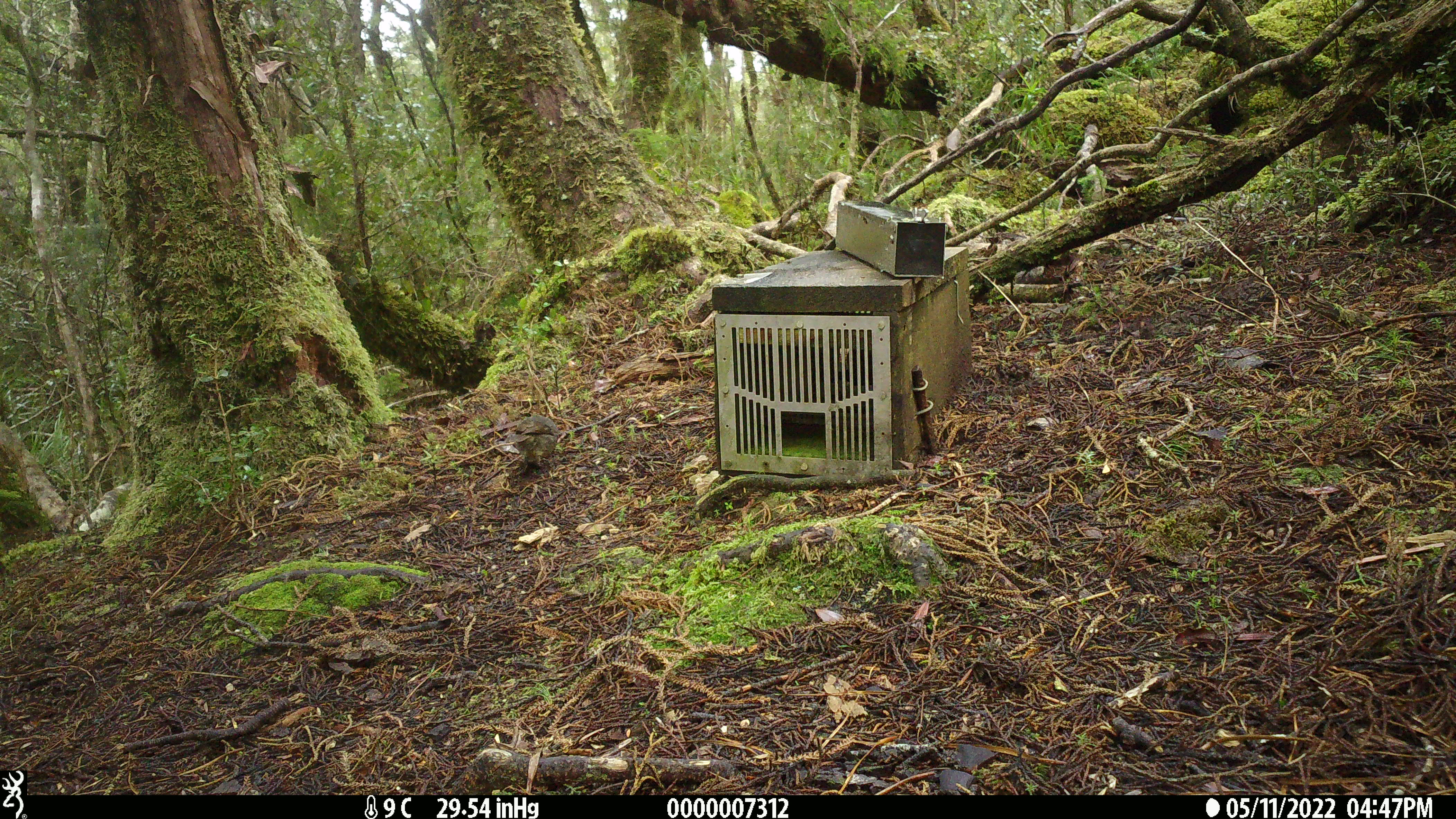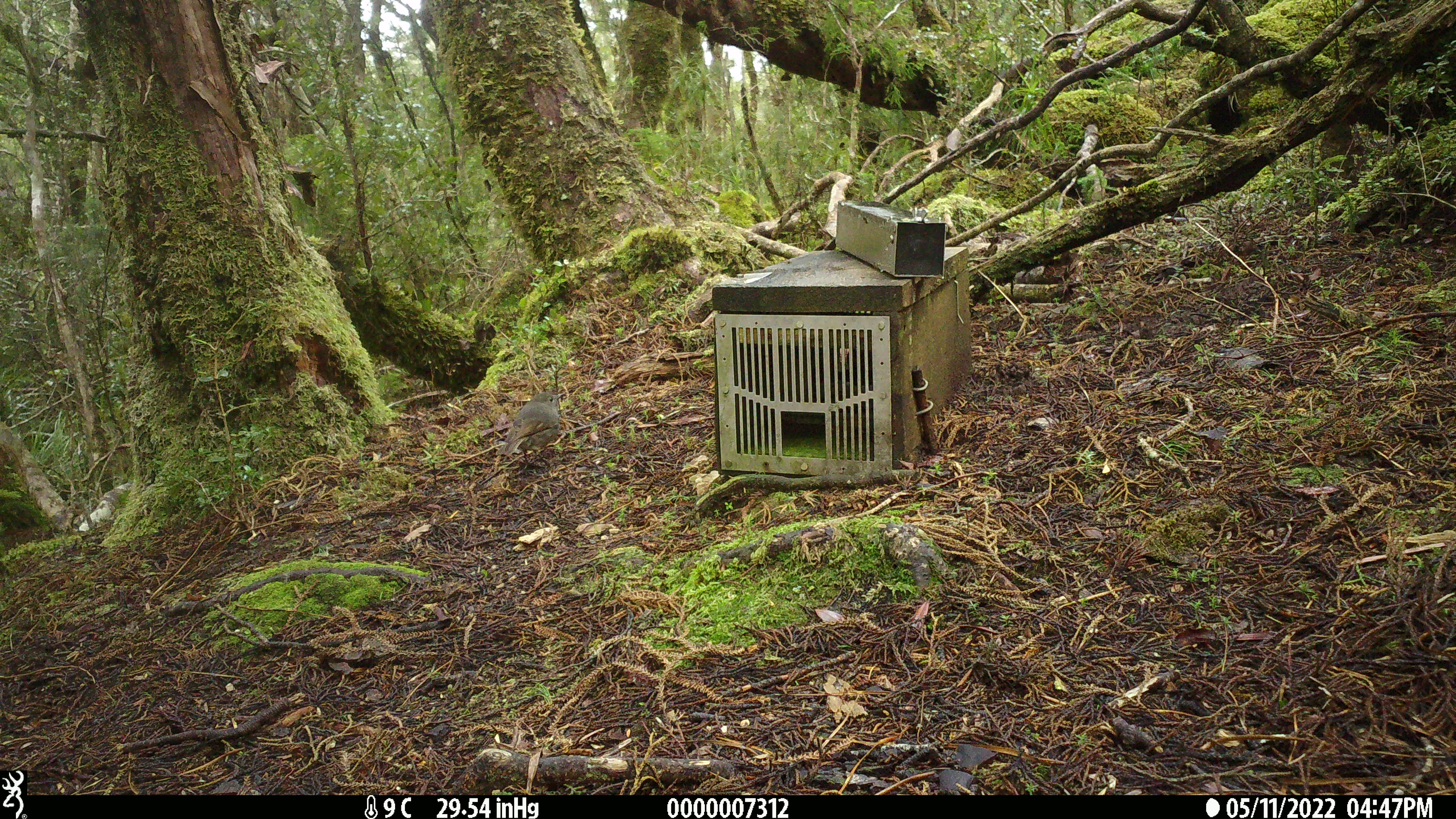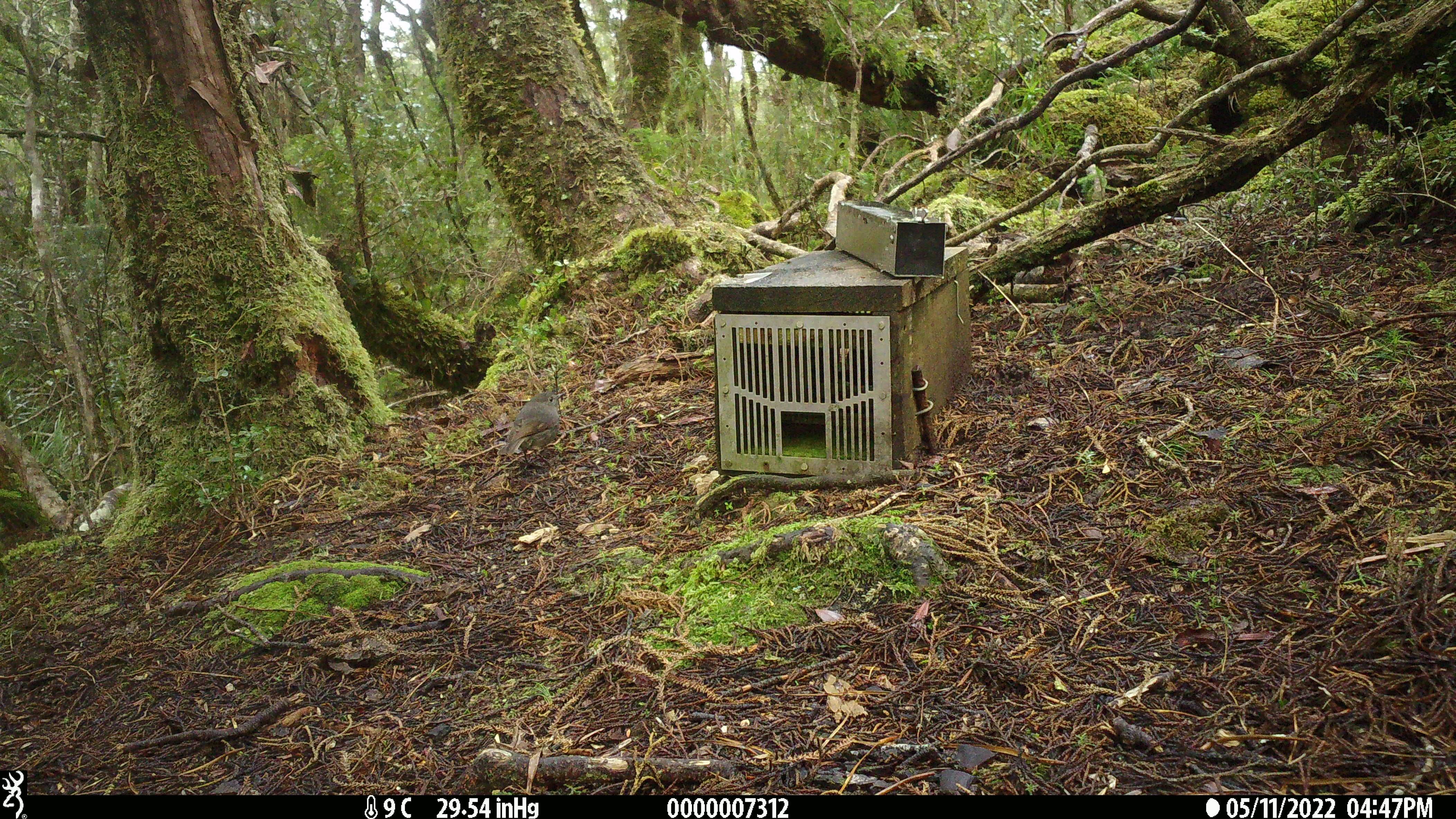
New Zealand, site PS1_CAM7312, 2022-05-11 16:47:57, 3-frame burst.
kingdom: Animalia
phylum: Chordata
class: Aves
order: Passeriformes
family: Petroicidae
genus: Petroica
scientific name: Petroica australis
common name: new zealand robin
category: robin